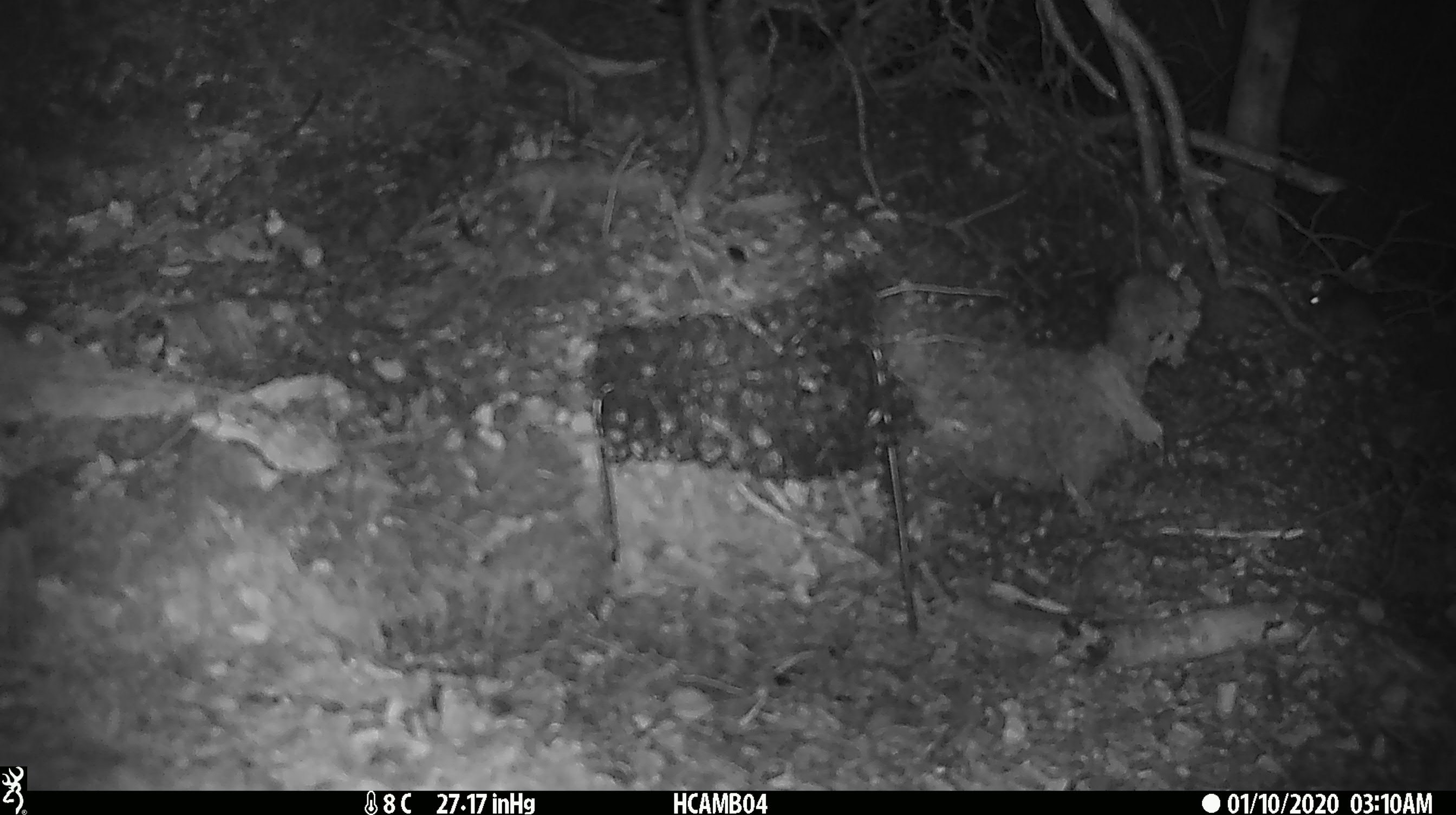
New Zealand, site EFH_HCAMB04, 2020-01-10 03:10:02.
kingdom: Animalia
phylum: Chordata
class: Mammalia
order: Rodentia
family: Muridae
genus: Mus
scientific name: Mus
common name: mouse